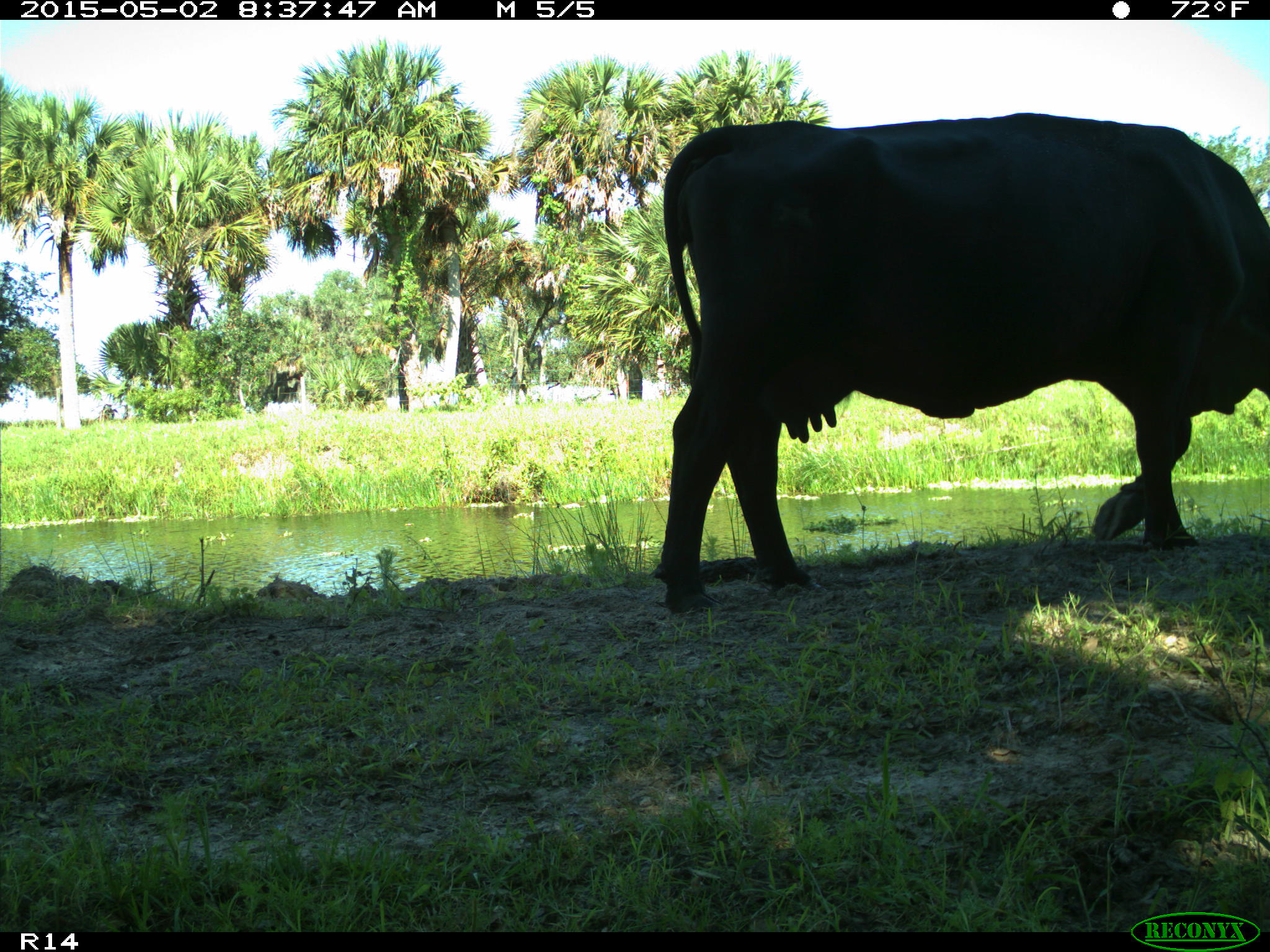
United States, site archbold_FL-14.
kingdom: Animalia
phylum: Chordata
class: Mammalia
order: Artiodactyla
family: Bovidae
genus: Bos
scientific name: Bos taurus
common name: domestic cow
Bos taurus (domestic cow).